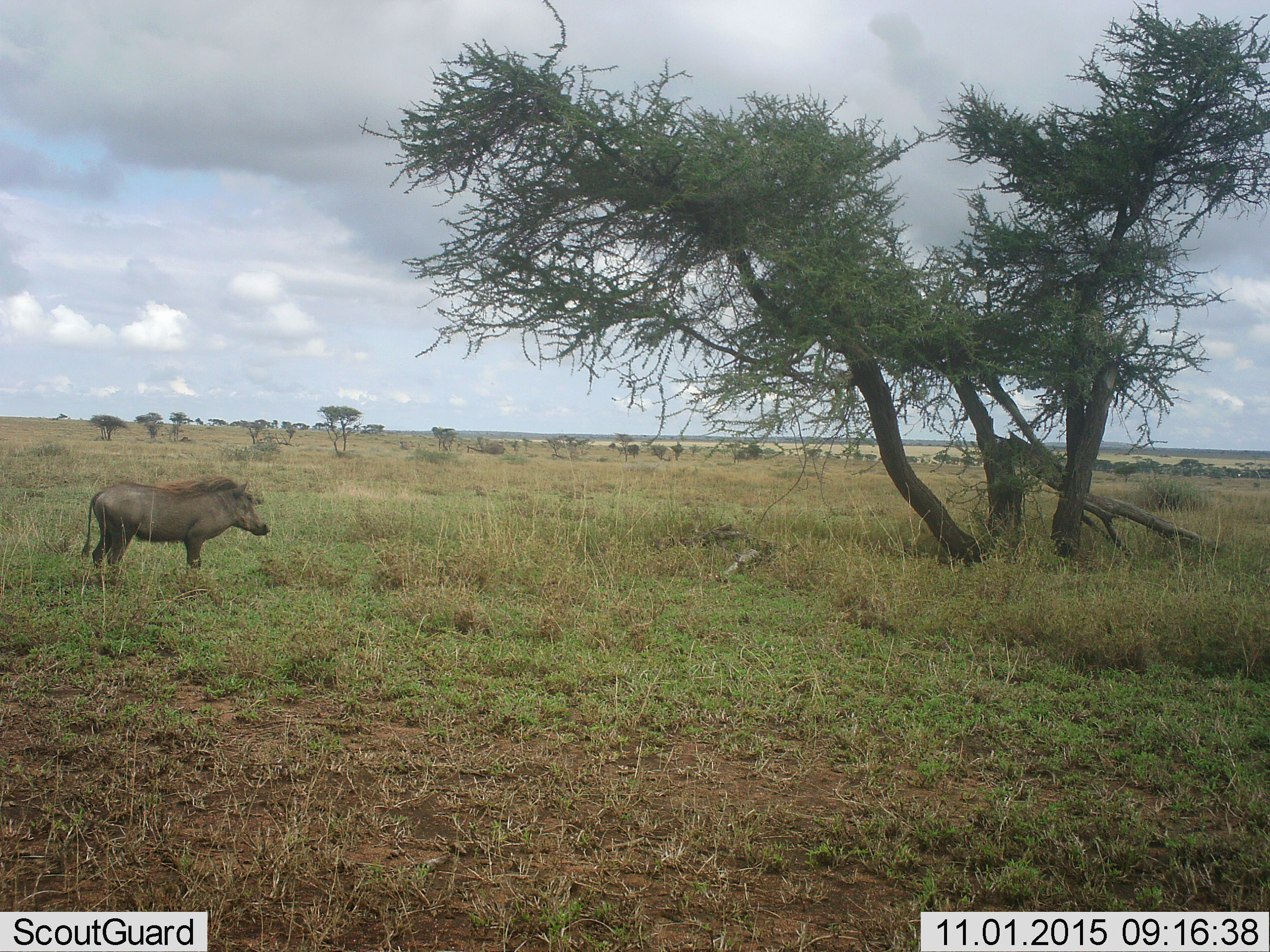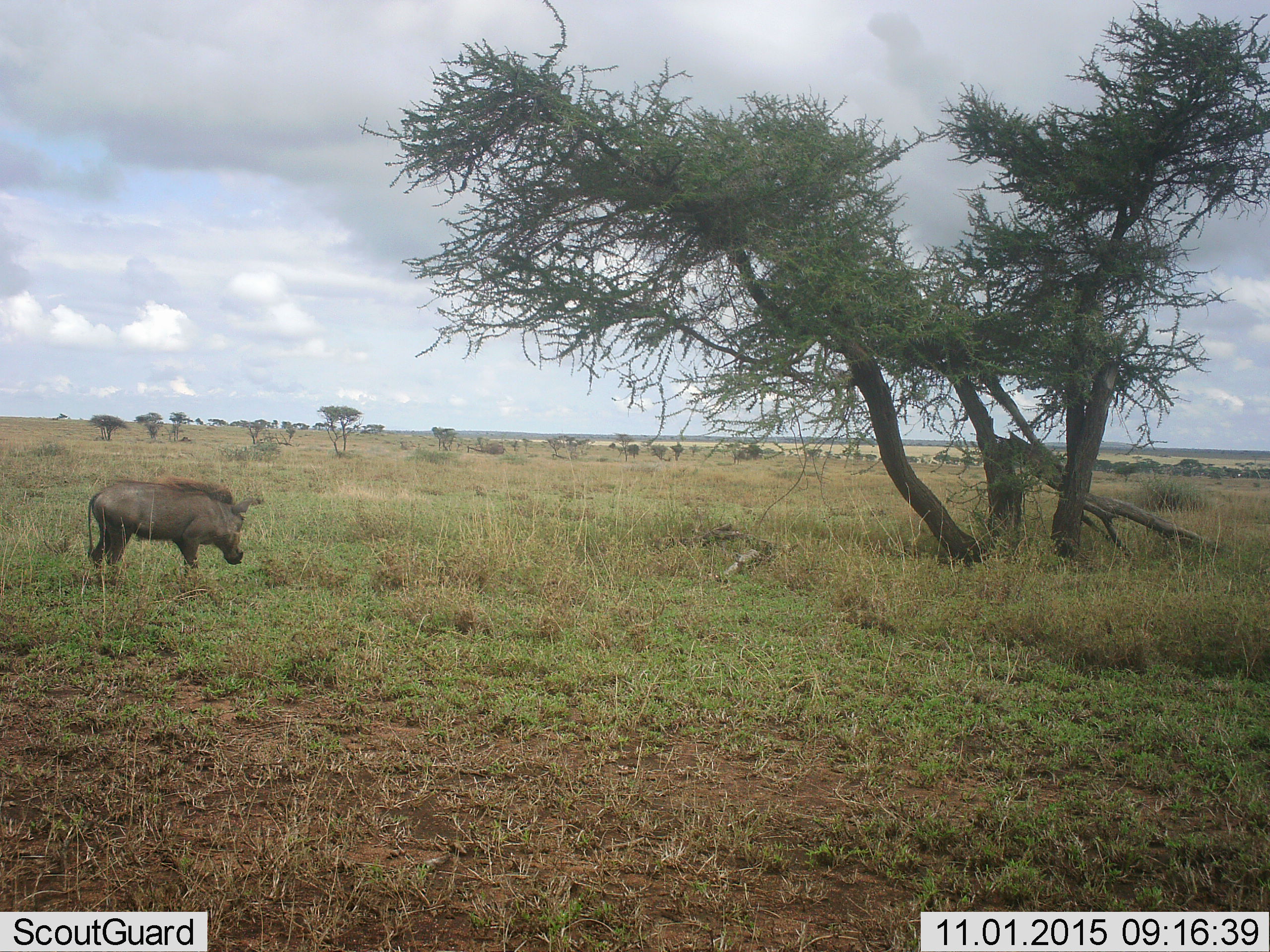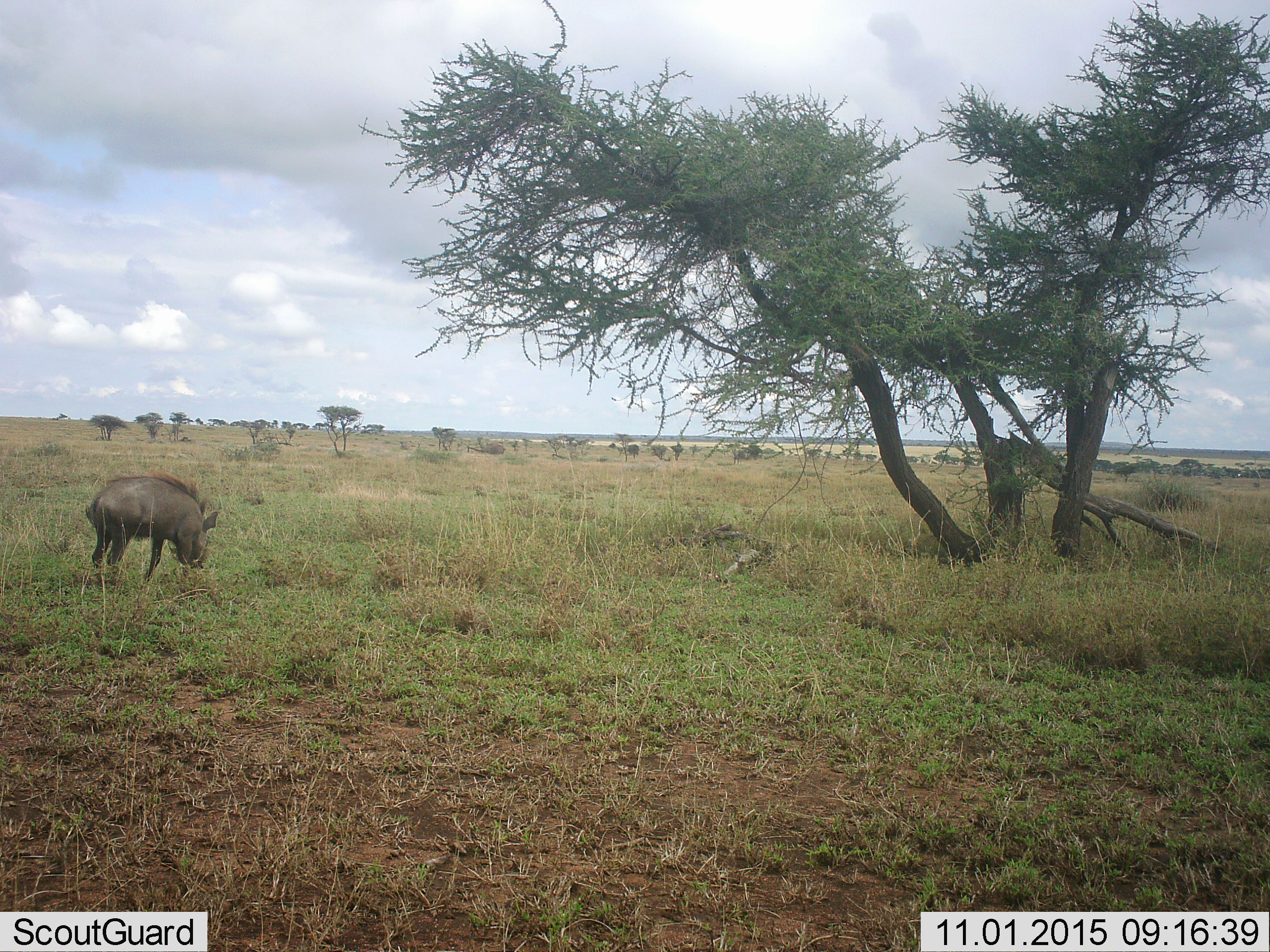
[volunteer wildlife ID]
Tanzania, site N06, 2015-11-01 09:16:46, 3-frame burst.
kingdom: Animalia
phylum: Chordata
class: Mammalia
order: Artiodactyla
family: Suidae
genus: Phacochoerus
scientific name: Phacochoerus africanus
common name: warthog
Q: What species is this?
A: Warthog (Phacochoerus africanus).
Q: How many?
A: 1.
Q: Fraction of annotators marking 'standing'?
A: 88%.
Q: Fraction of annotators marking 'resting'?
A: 0%.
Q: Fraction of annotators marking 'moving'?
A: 12%.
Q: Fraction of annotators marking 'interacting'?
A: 0%.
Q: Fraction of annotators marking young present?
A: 0%.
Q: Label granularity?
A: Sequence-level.